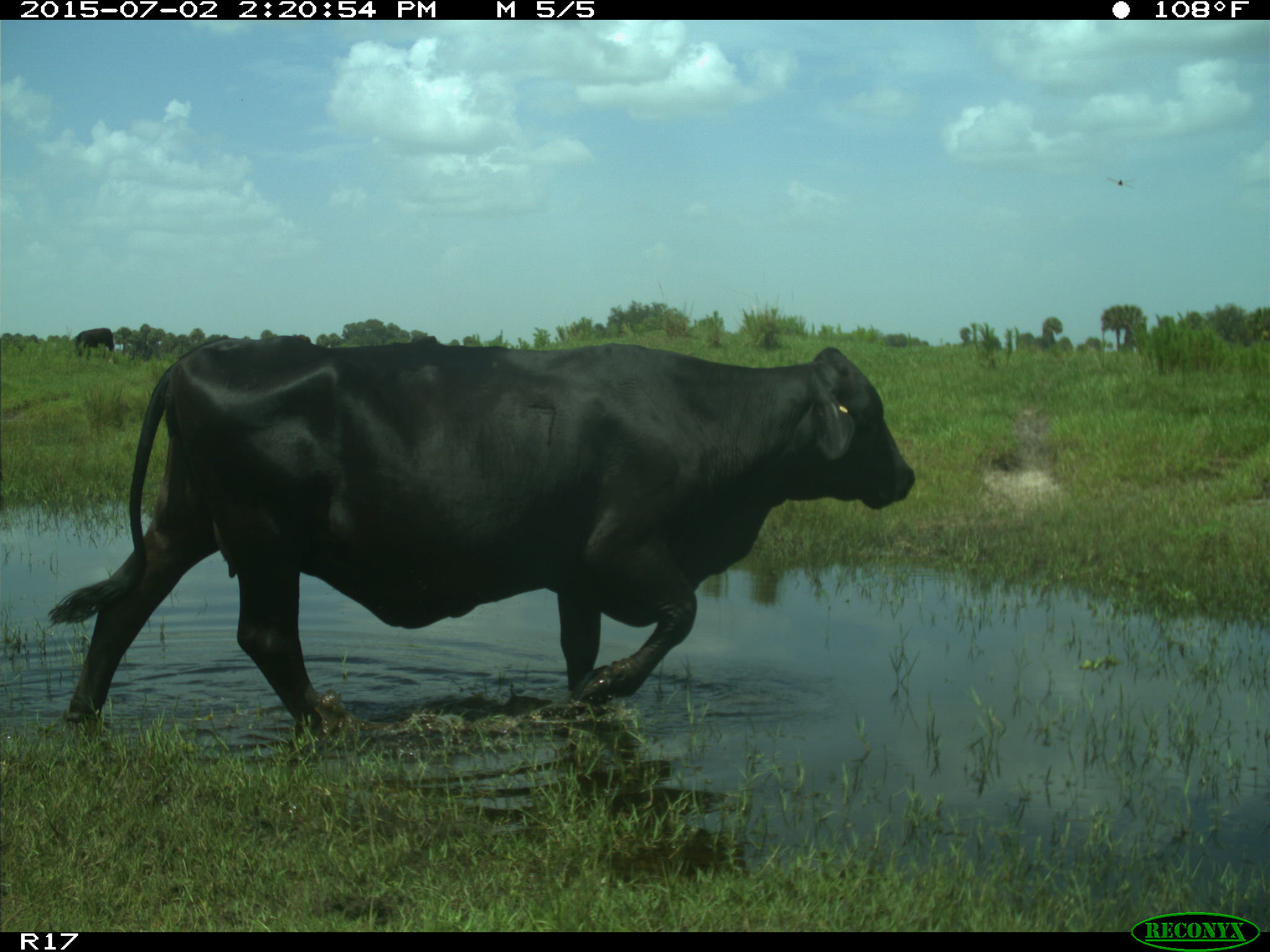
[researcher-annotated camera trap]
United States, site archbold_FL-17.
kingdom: Animalia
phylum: Chordata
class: Mammalia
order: Artiodactyla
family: Bovidae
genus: Bos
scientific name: Bos taurus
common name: domestic cow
Bos taurus (domestic cow).